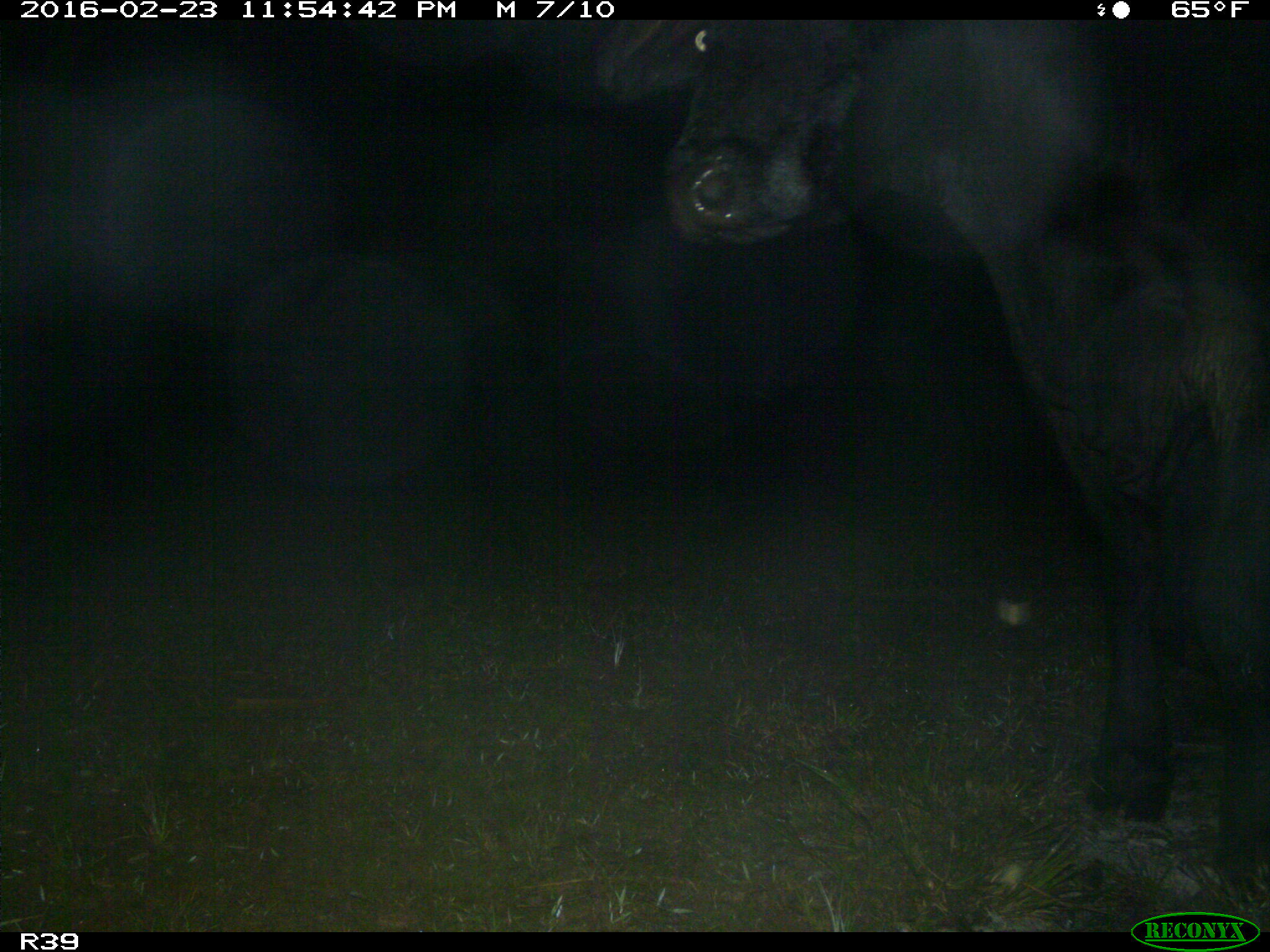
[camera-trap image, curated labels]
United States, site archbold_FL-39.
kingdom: Animalia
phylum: Chordata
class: Mammalia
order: Artiodactyla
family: Bovidae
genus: Bos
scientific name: Bos taurus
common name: domestic cow